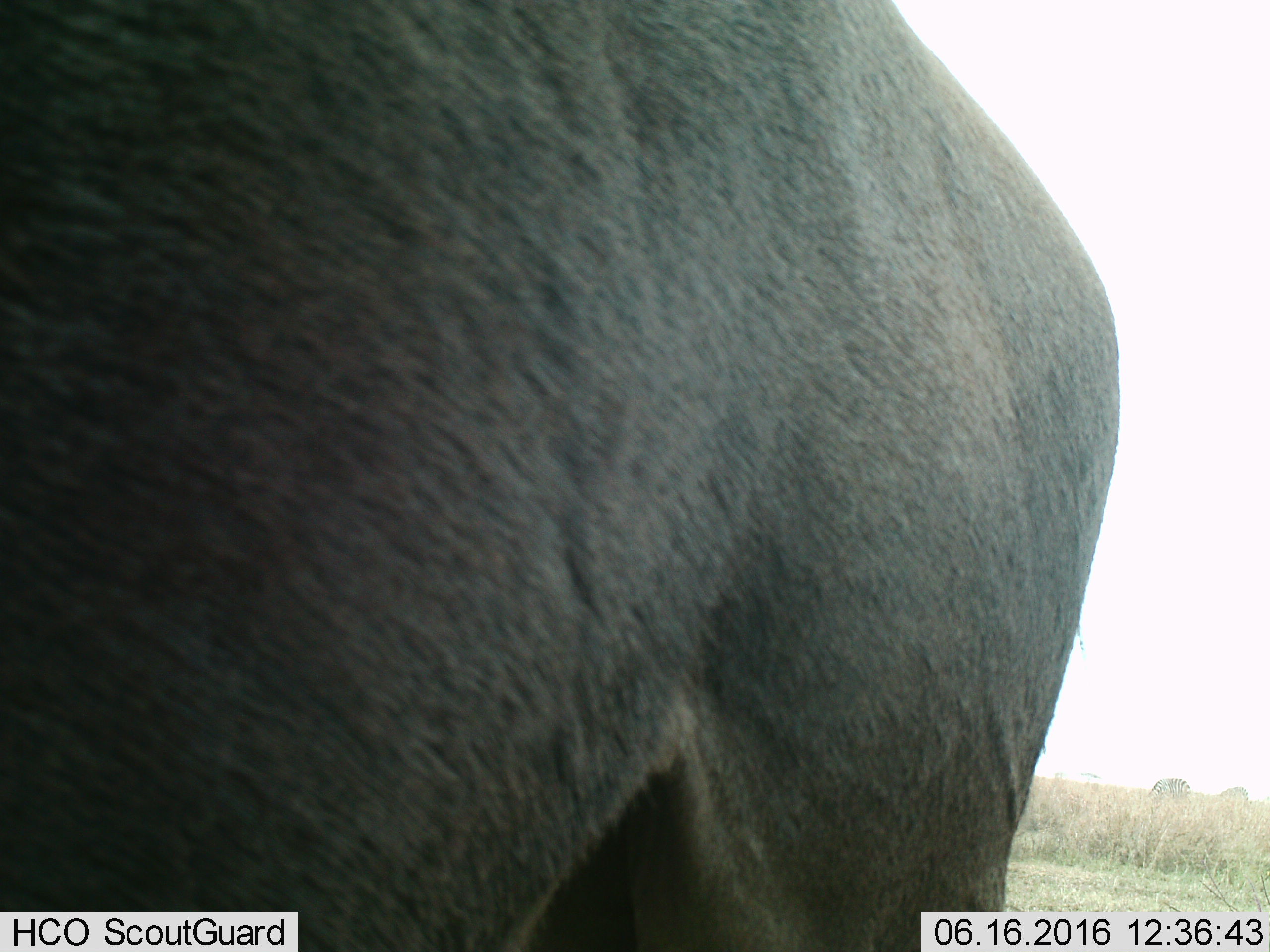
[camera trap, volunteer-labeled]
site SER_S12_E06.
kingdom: Animalia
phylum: Chordata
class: Mammalia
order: Artiodactyla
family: Bovidae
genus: Connochaetes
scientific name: Connochaetes taurinus taurinus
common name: blue wildebeest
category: wildebeestblue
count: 1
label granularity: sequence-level